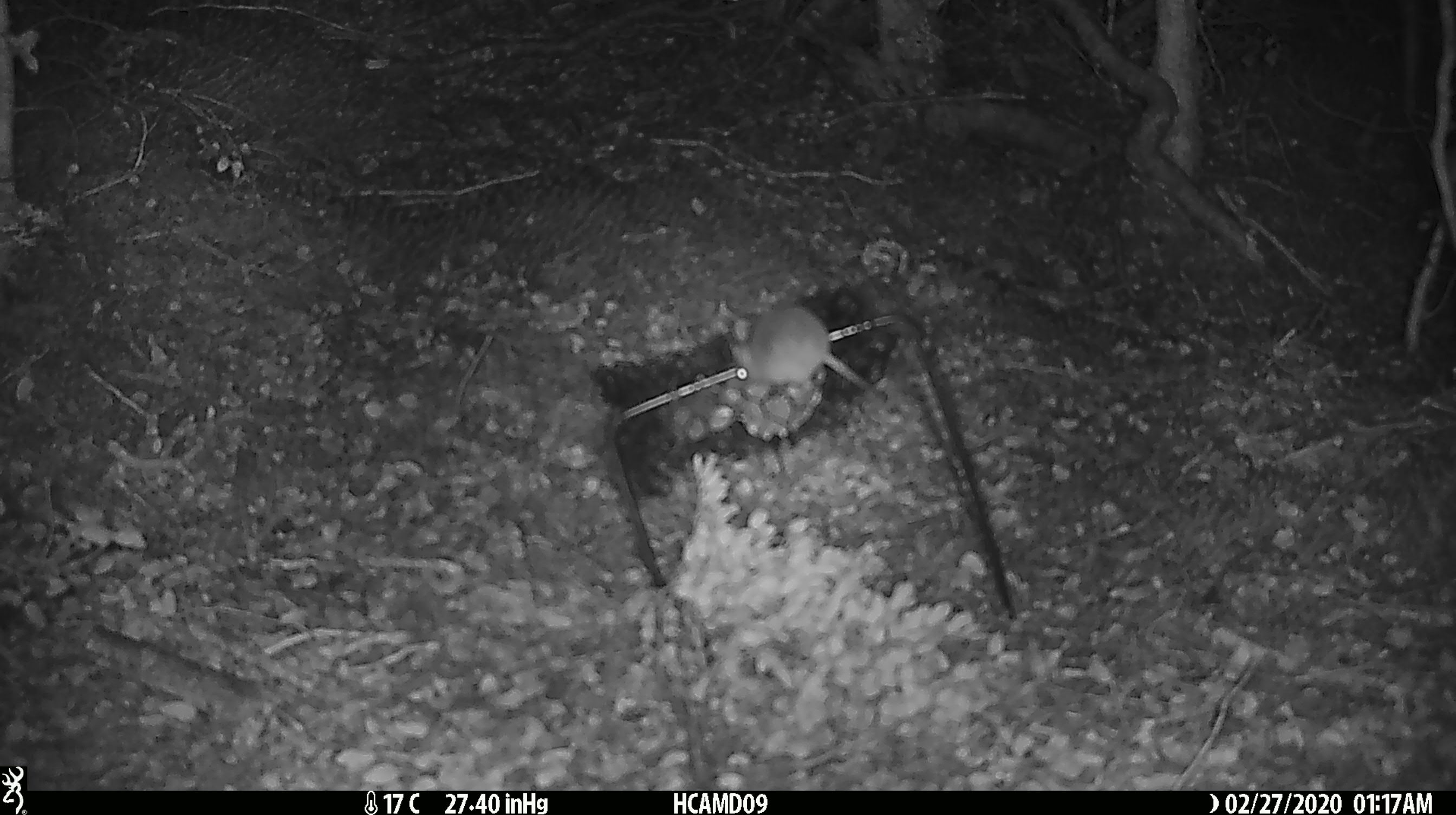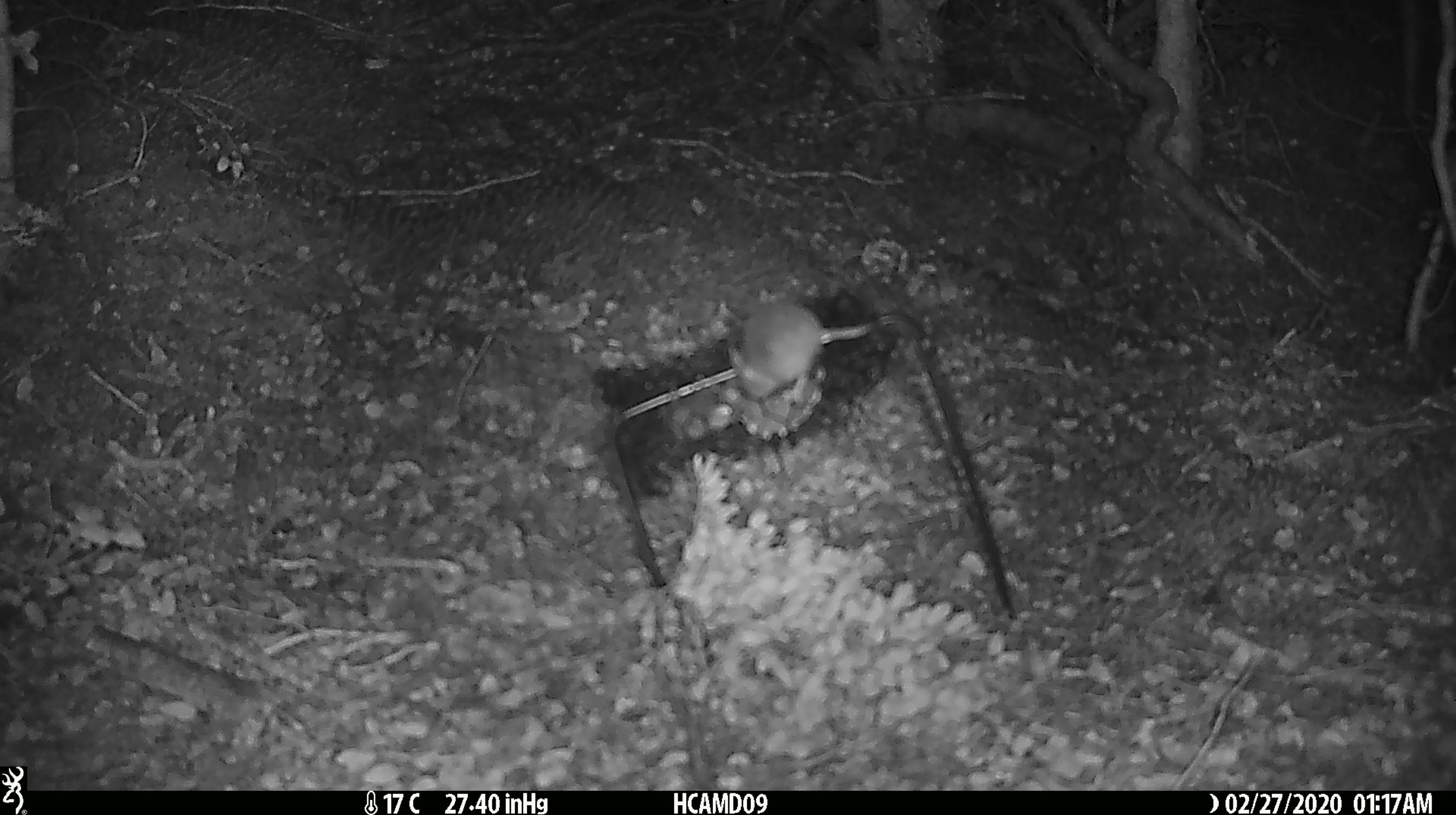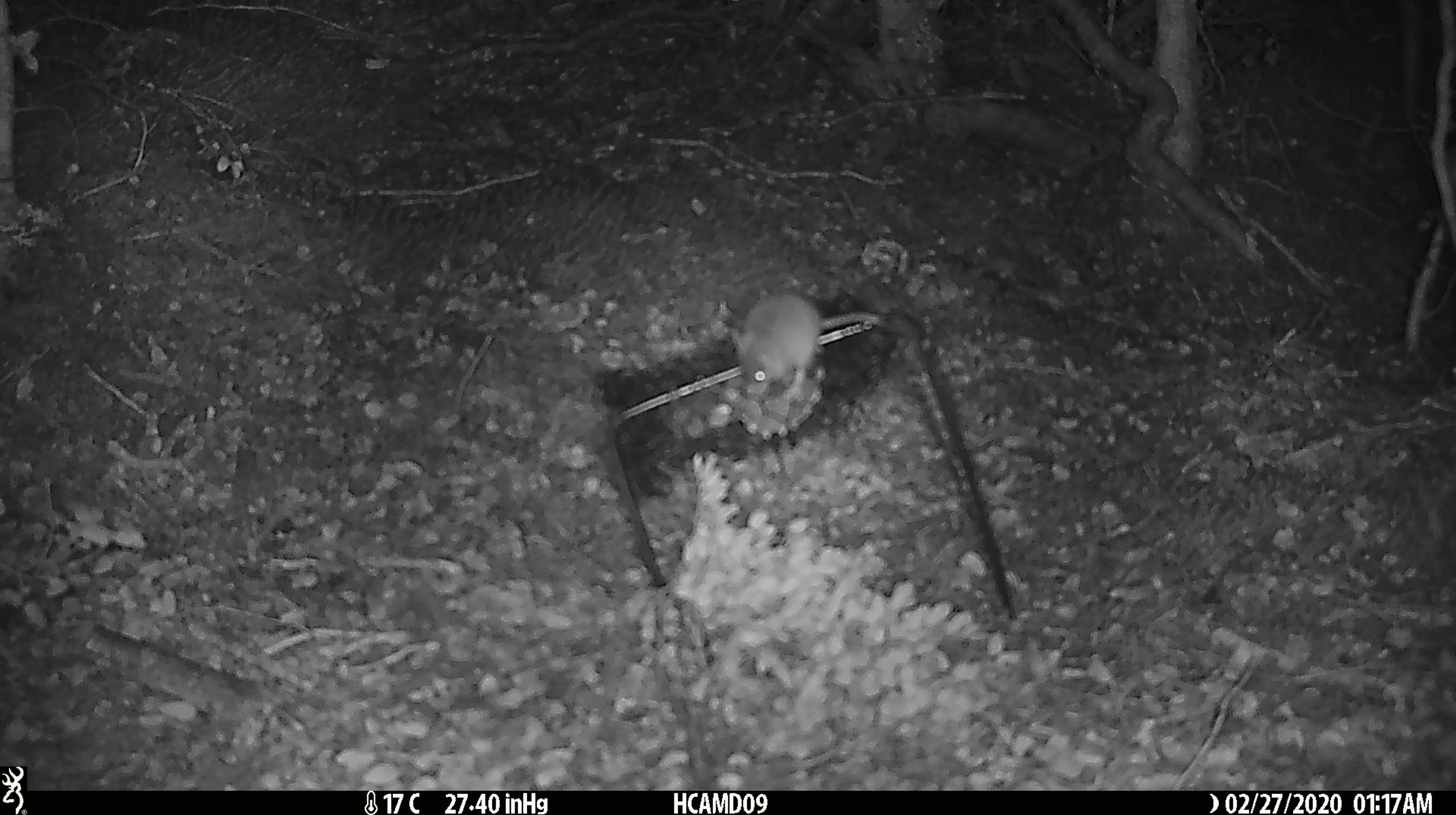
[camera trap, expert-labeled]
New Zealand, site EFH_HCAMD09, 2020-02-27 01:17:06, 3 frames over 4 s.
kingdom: Animalia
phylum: Chordata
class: Mammalia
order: Rodentia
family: Muridae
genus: Mus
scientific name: Mus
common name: mouse